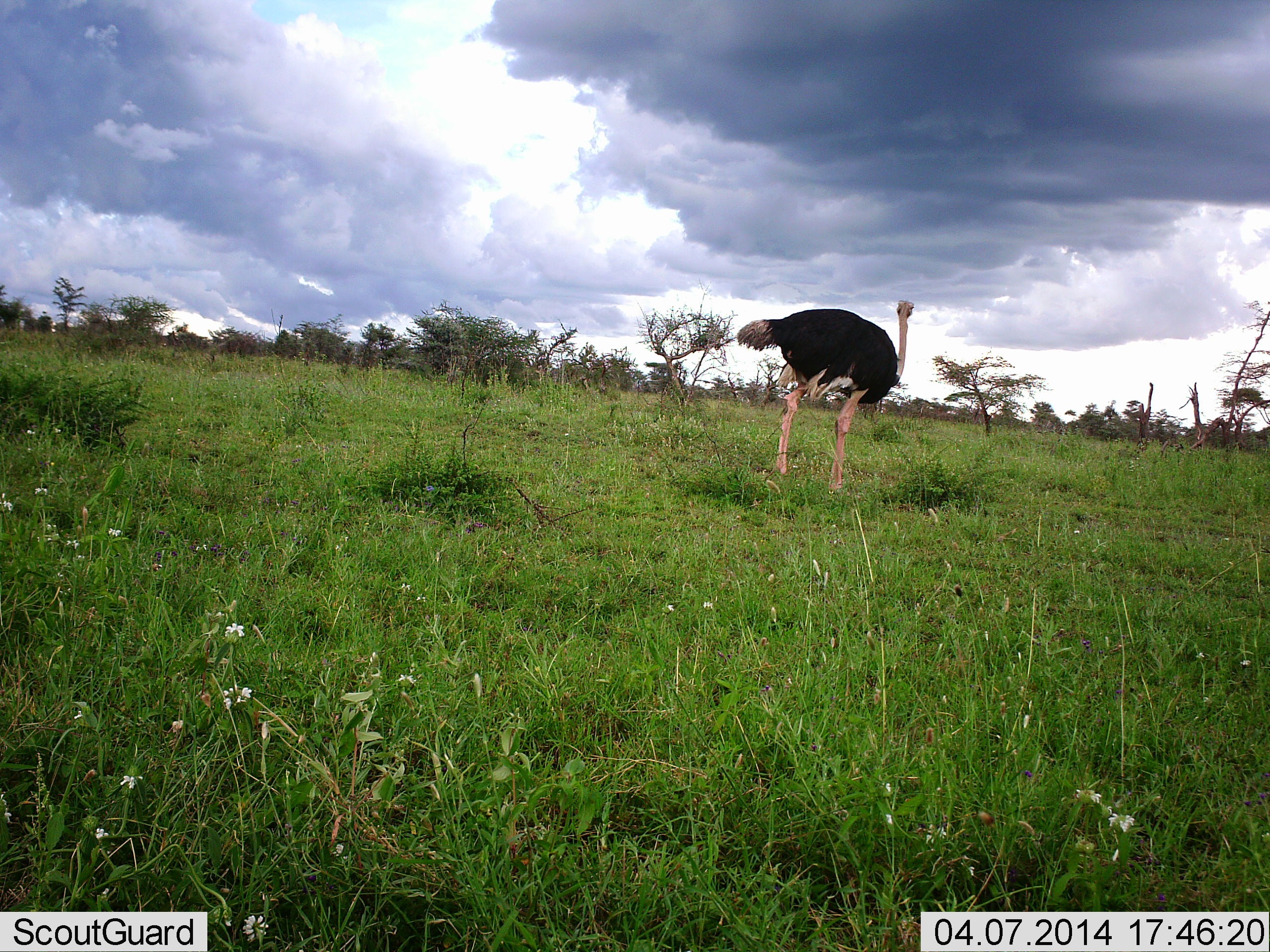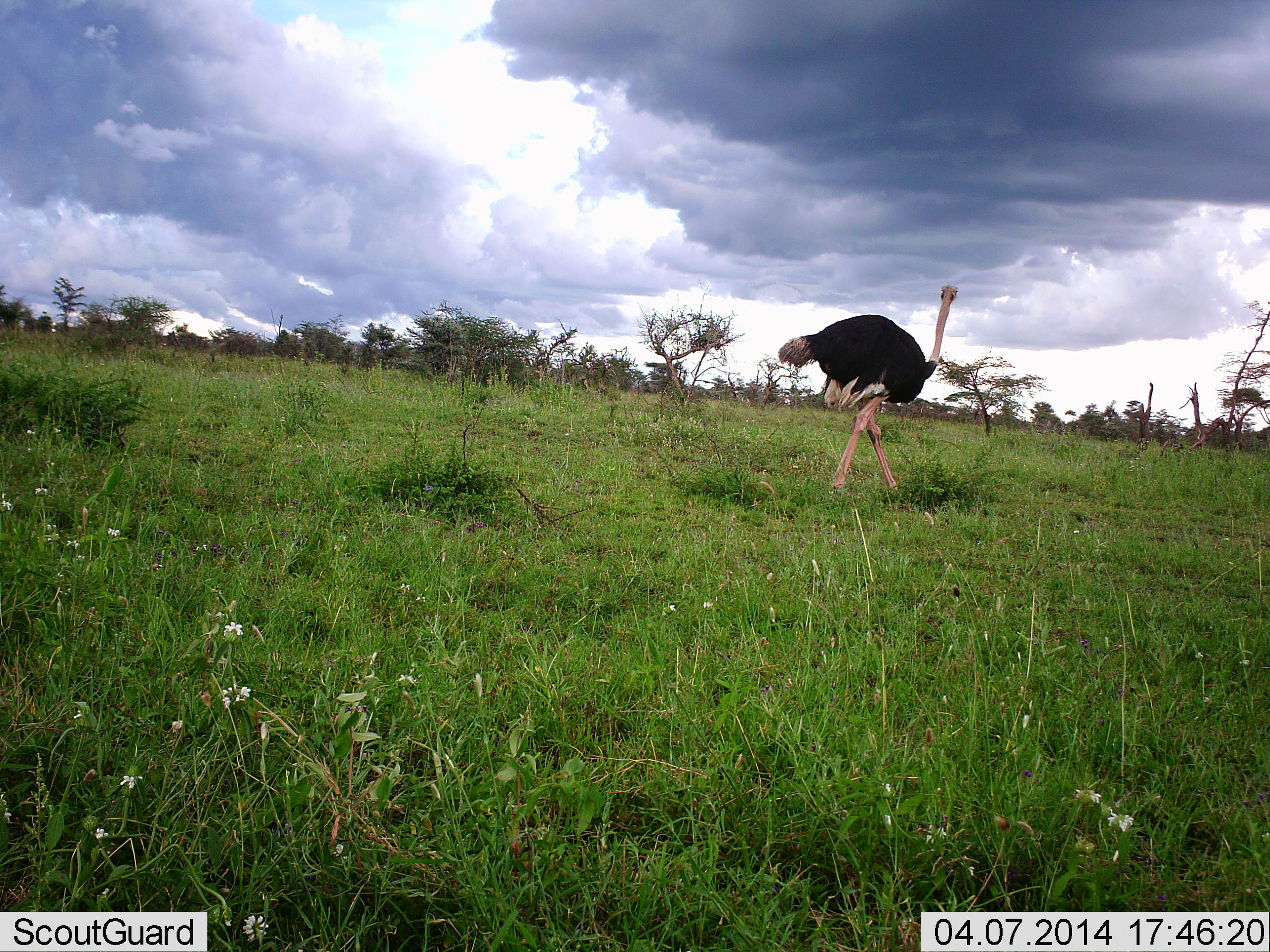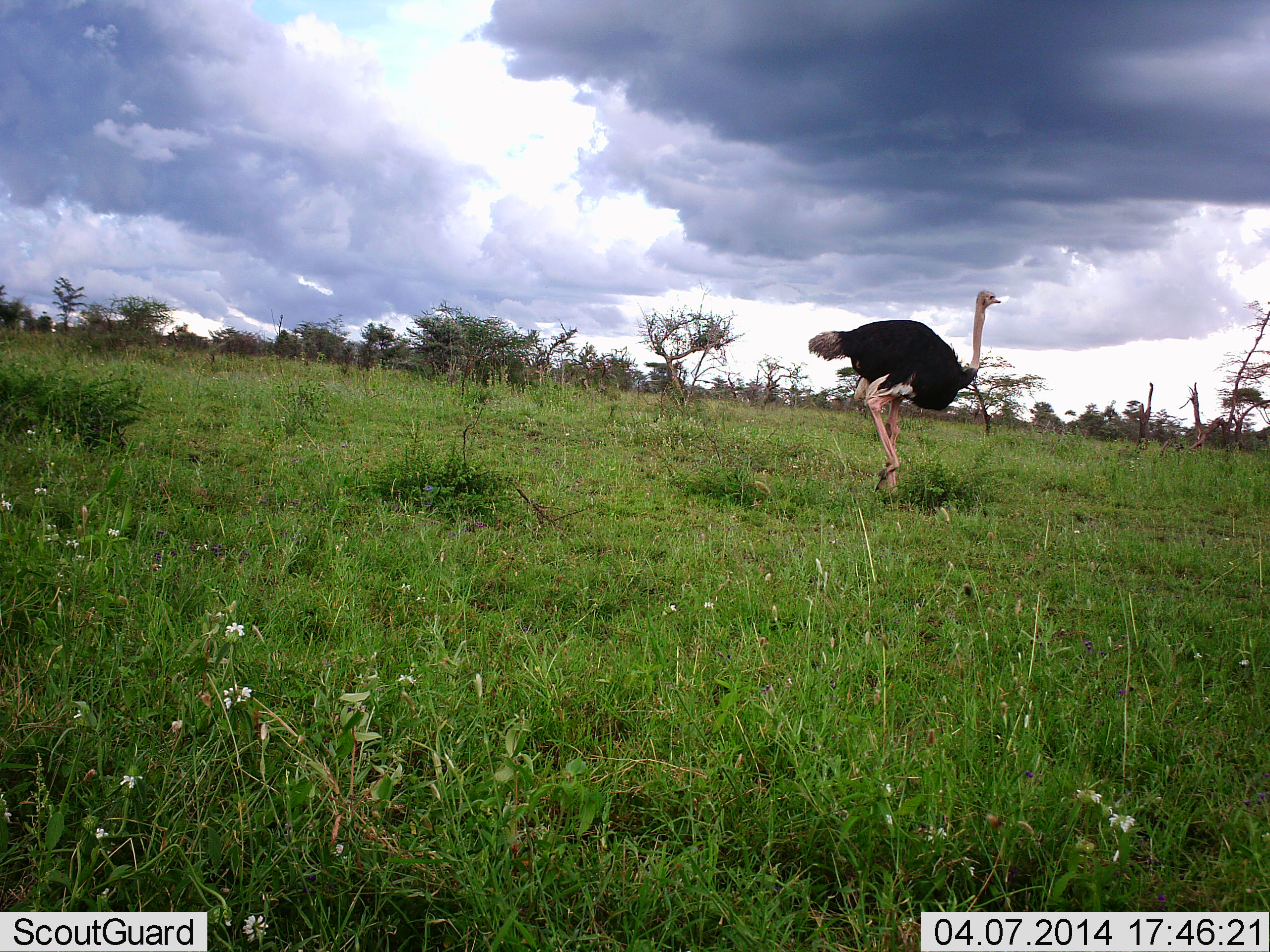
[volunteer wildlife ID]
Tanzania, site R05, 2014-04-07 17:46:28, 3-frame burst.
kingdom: Animalia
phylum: Chordata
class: Aves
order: Struthioniformes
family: Struthionidae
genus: Struthio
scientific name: Struthio camelus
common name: ostrich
Ostrich (Struthio camelus), count 1. Behavior (volunteer vote fractions): standing 0%, resting 0%, moving 100%, interacting 0%. Young present (vote fraction): 0%. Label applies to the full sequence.